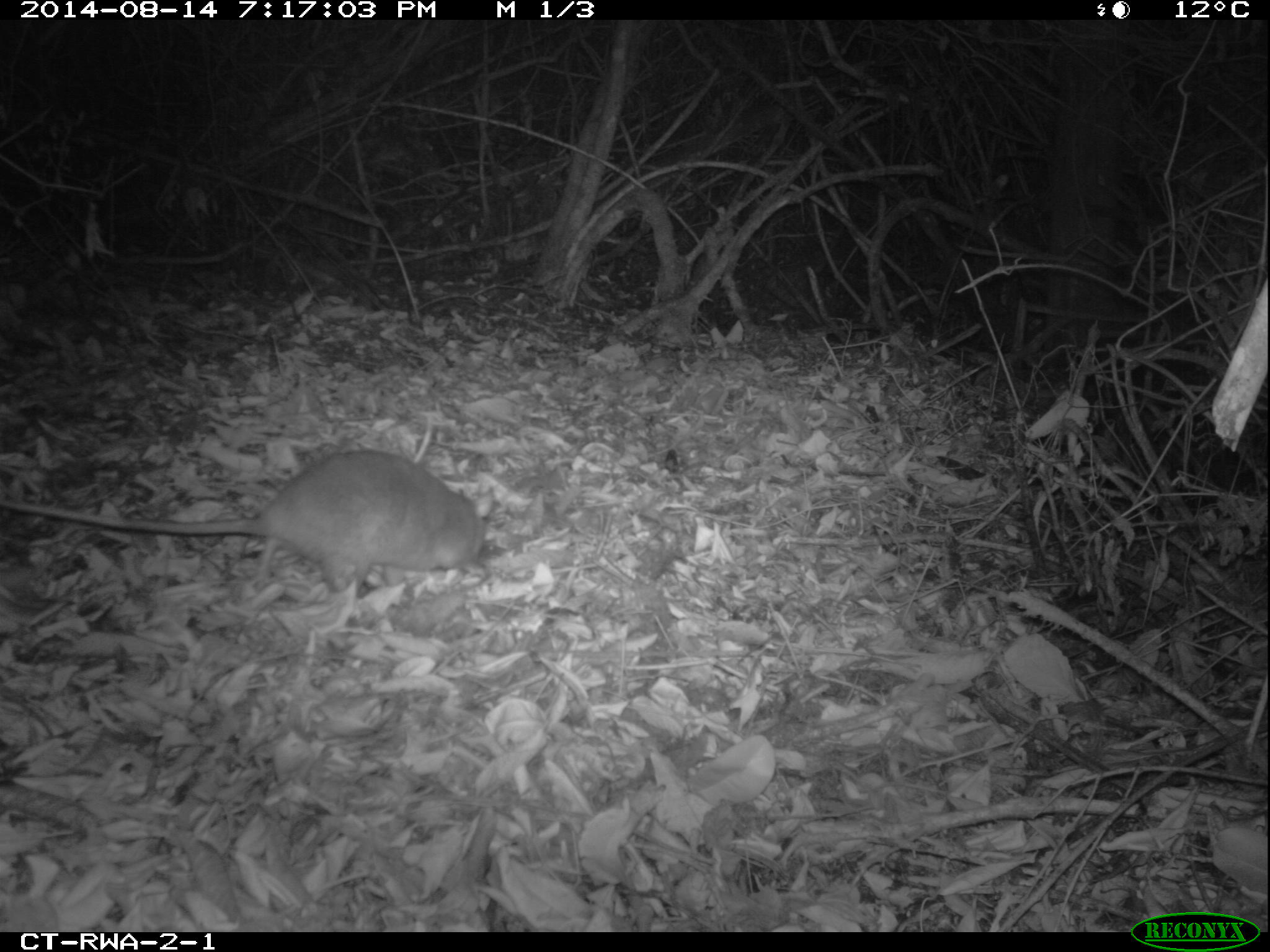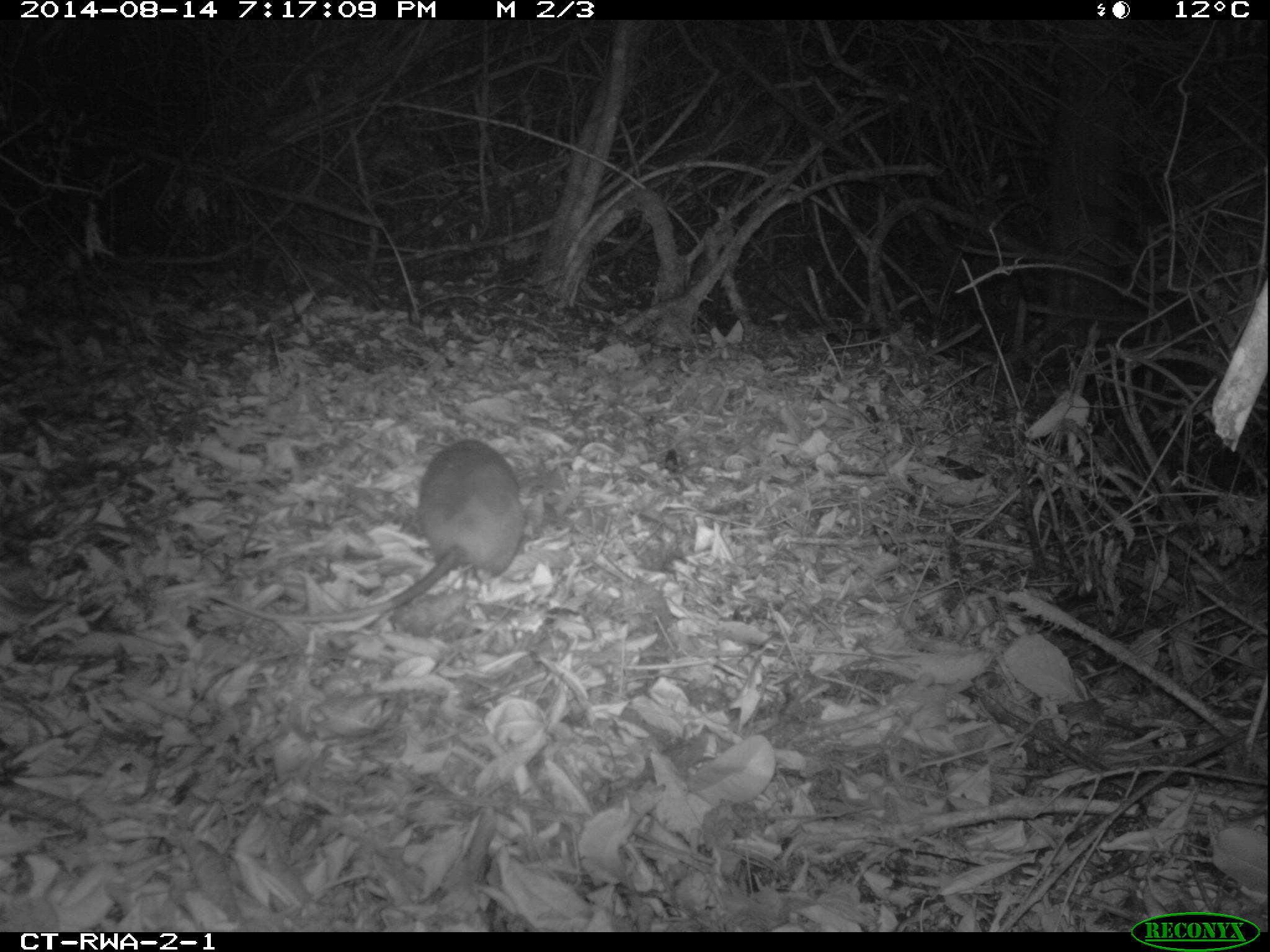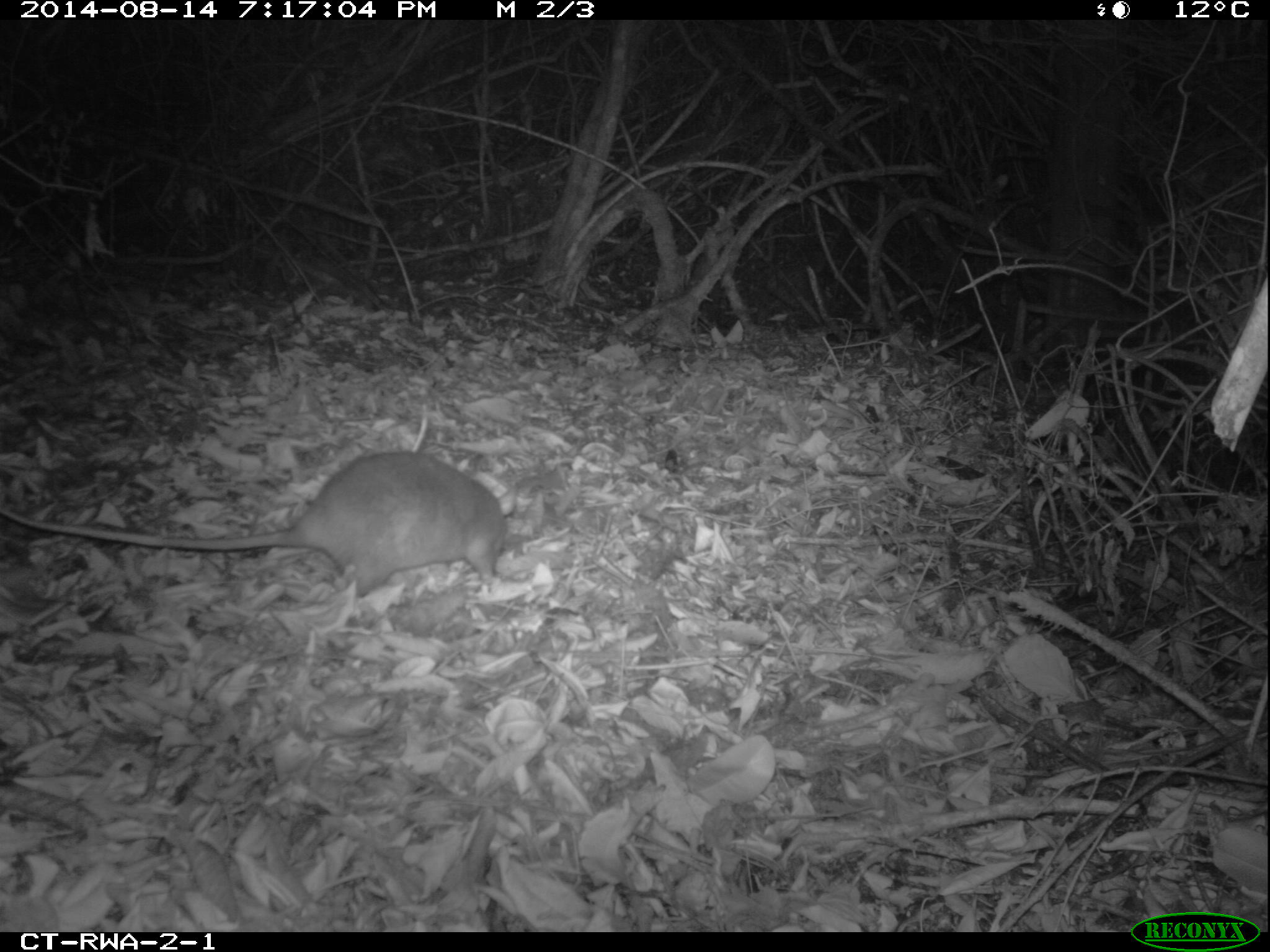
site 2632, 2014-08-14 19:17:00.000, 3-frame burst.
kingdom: Animalia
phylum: Chordata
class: Mammalia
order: Rodentia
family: Nesomyidae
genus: Cricetomys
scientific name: Cricetomys gambianus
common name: african giant pouched rat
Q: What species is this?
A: Cricetomys gambianus (african giant pouched rat).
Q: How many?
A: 1.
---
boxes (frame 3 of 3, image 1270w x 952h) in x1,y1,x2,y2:
cricetomys gambianus: 0,444,515,603